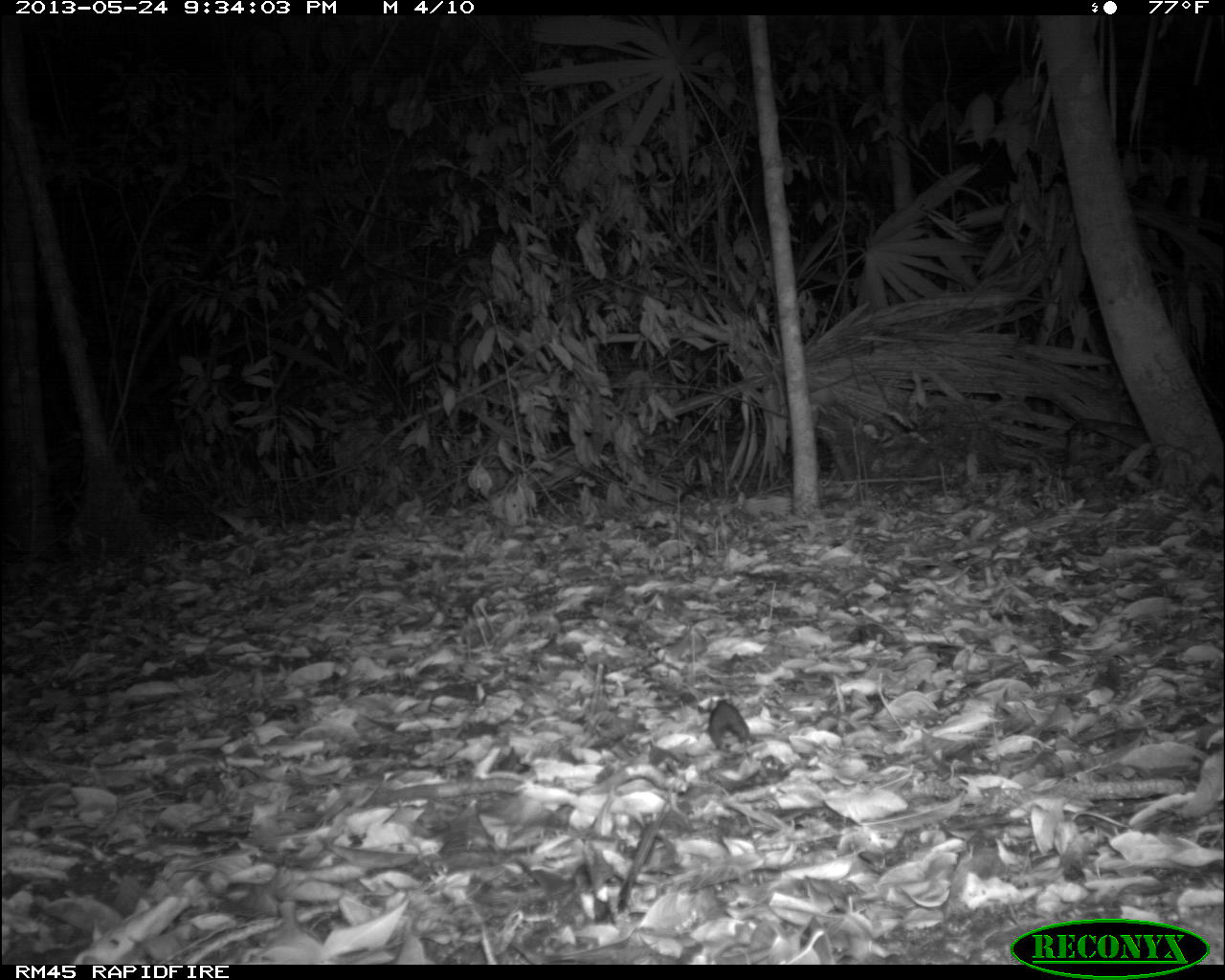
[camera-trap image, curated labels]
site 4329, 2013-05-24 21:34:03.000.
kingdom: Animalia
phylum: Chordata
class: Mammalia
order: Rodentia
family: Cricetidae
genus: Peromyscus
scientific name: Peromyscus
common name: deermice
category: peromyscus sp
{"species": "peromyscus sp (deermice) (Peromyscus)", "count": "1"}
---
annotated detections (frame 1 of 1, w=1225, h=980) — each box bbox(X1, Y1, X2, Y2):
peromyscus sp: bbox(705, 698, 750, 759)